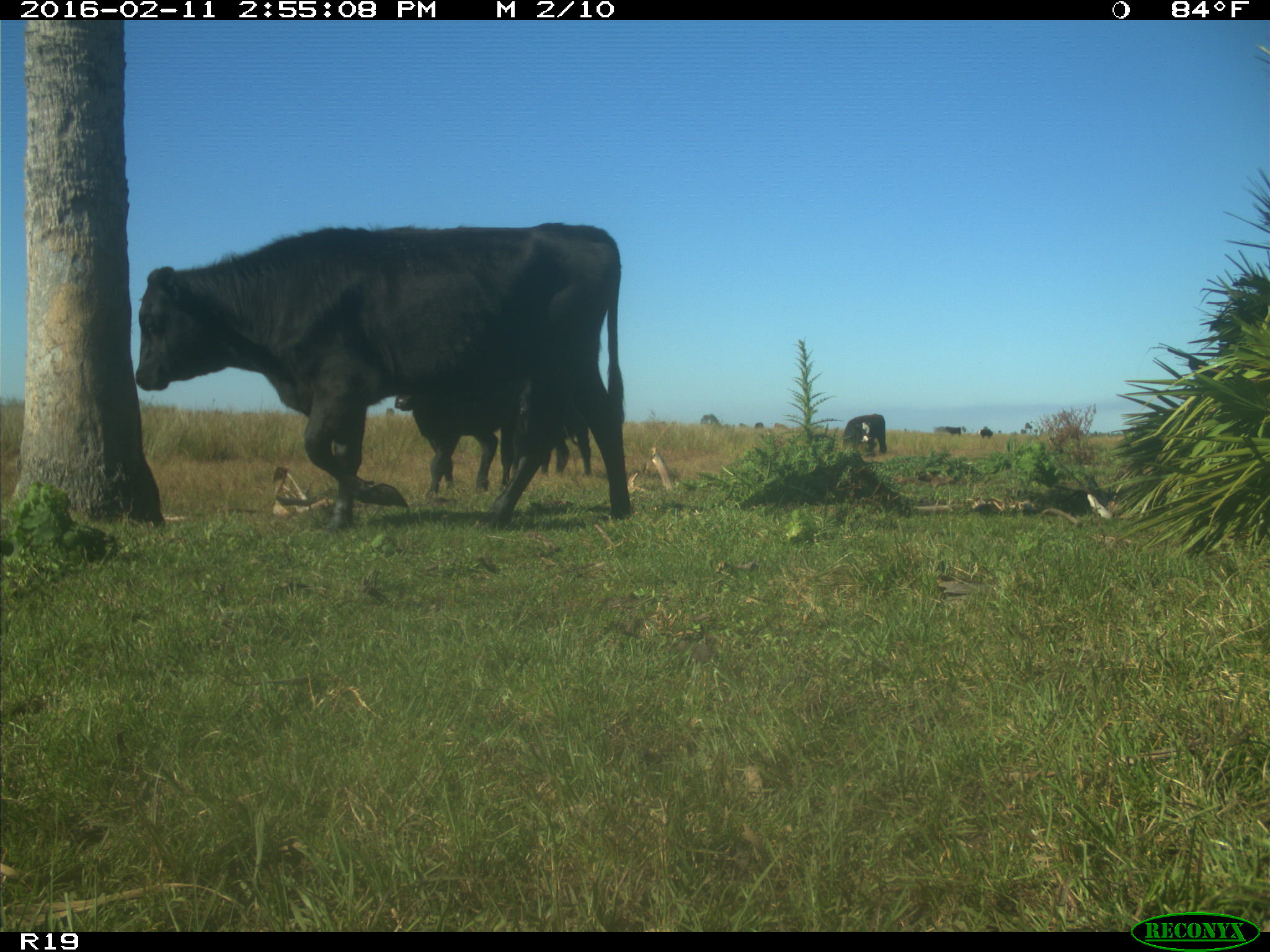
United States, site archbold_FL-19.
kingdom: Animalia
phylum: Chordata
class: Mammalia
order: Artiodactyla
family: Bovidae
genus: Bos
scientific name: Bos taurus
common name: domestic cow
Bos taurus (domestic cow).